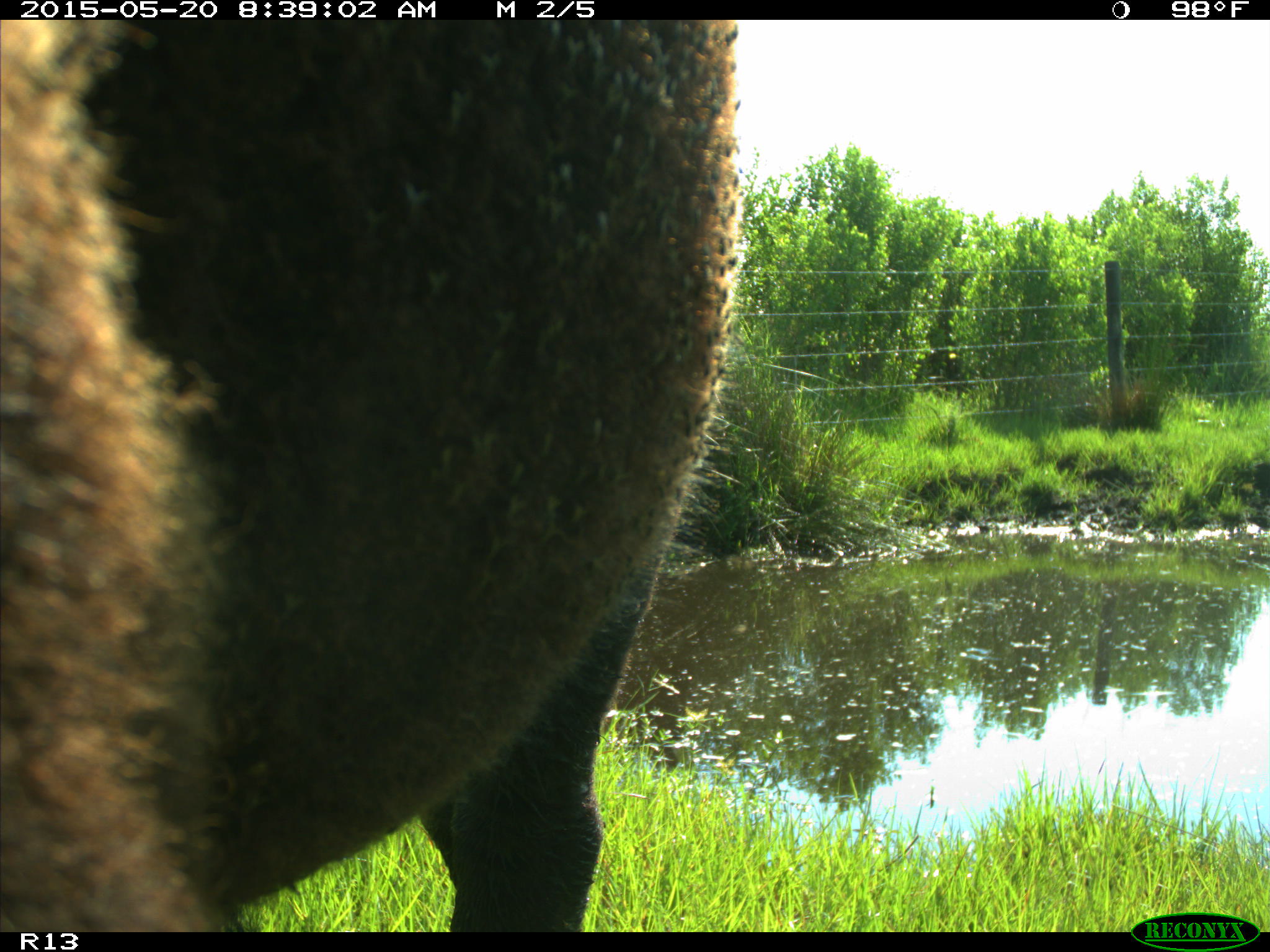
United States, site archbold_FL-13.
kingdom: Animalia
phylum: Chordata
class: Mammalia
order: Artiodactyla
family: Bovidae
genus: Bos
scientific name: Bos taurus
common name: domestic cow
Bos taurus (domestic cow).